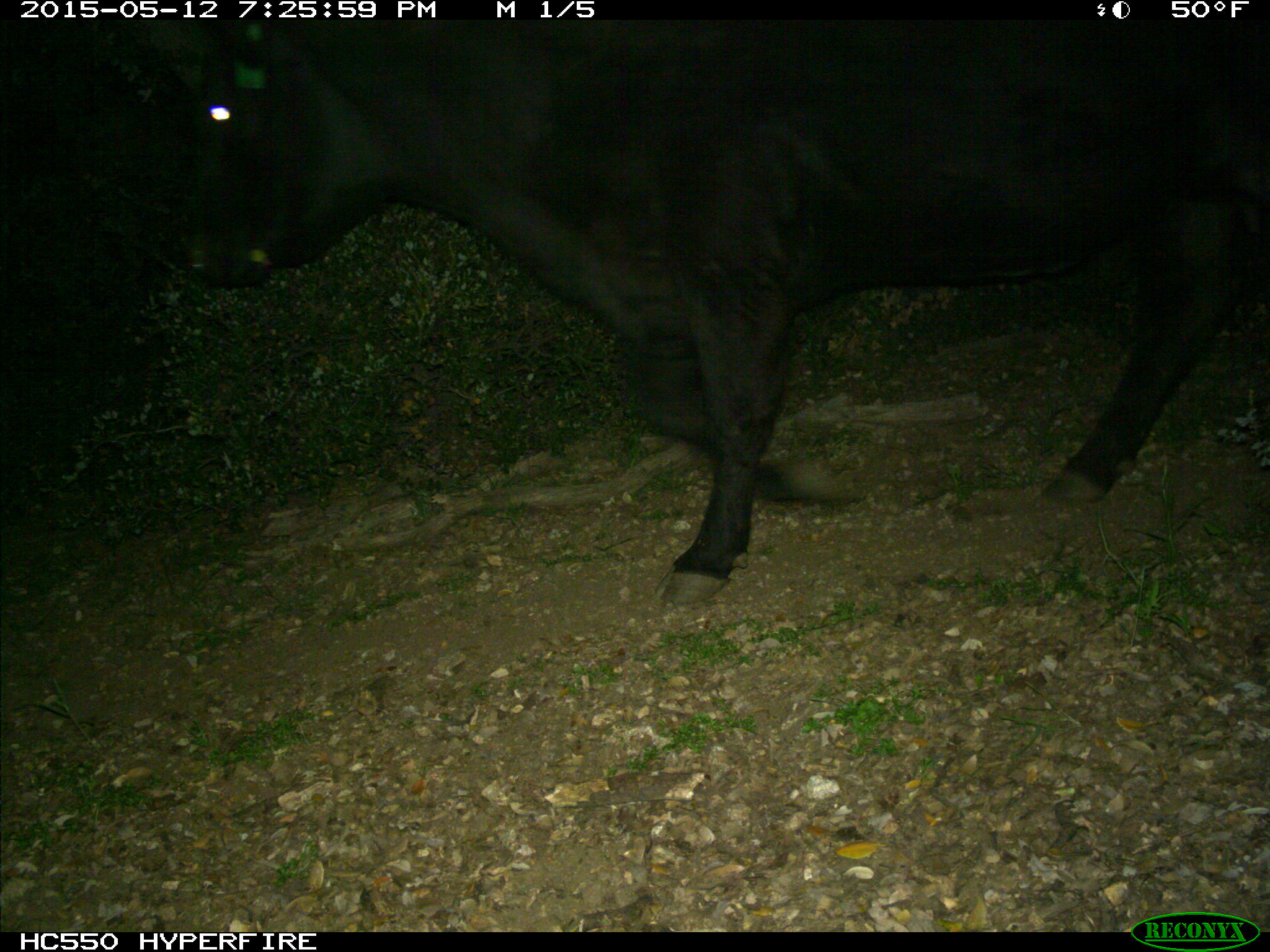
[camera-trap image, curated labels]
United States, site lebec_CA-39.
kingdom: Animalia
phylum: Chordata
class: Mammalia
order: Artiodactyla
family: Bovidae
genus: Bos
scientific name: Bos taurus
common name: domestic cow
Bos taurus (domestic cow).